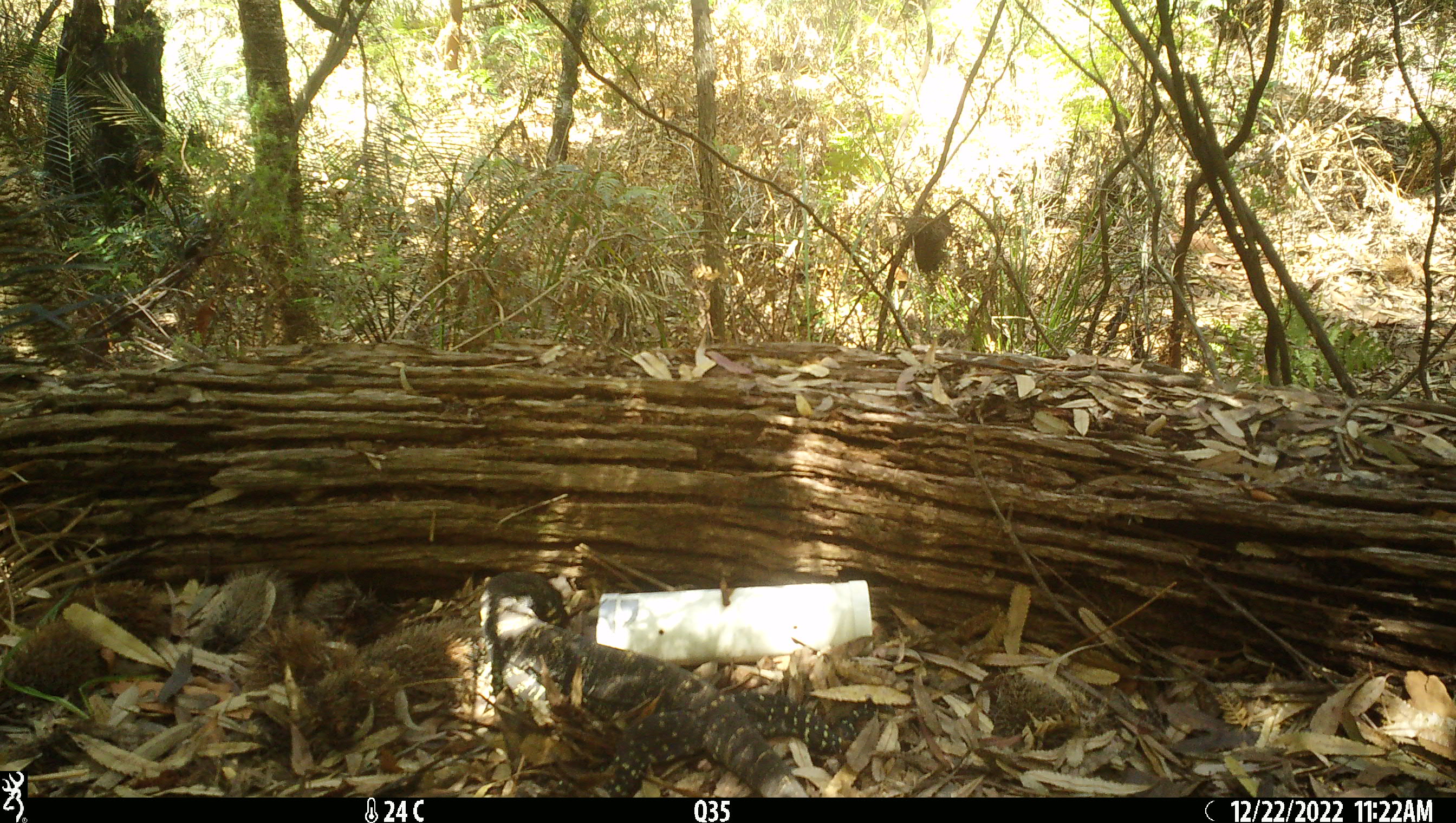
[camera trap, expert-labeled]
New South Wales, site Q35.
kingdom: Animalia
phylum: Chordata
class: Reptilia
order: Squamata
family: Varanidae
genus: Varanus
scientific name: Varanus varius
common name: lace monitor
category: goanna